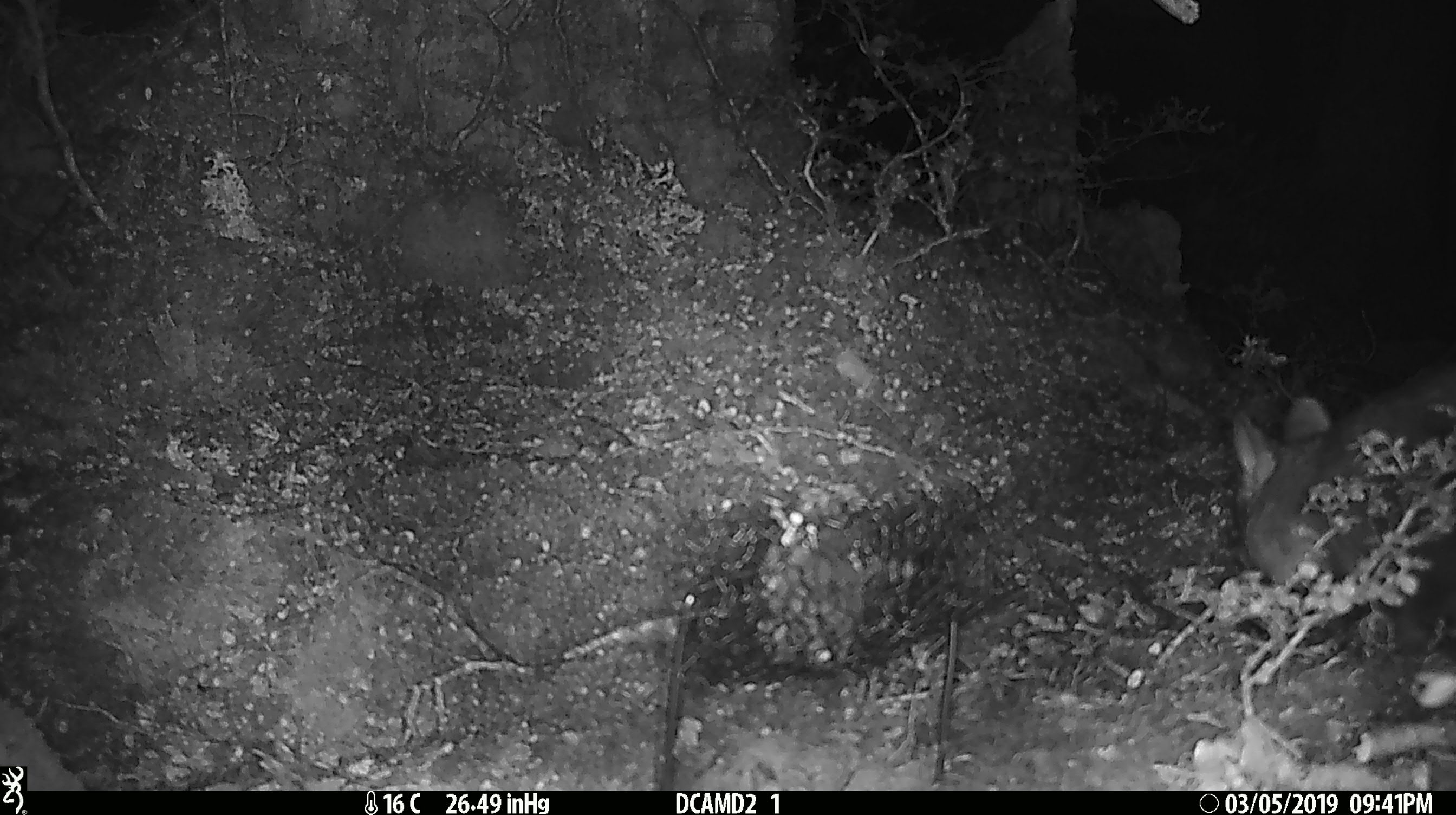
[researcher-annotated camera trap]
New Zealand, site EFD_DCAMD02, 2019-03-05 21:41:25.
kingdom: Animalia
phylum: Chordata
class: Mammalia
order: Diprotodontia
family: Phalangeridae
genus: Trichosurus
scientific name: Trichosurus vulpecula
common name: common brushtail possum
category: possum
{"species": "possum (common brushtail possum) (Trichosurus vulpecula)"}